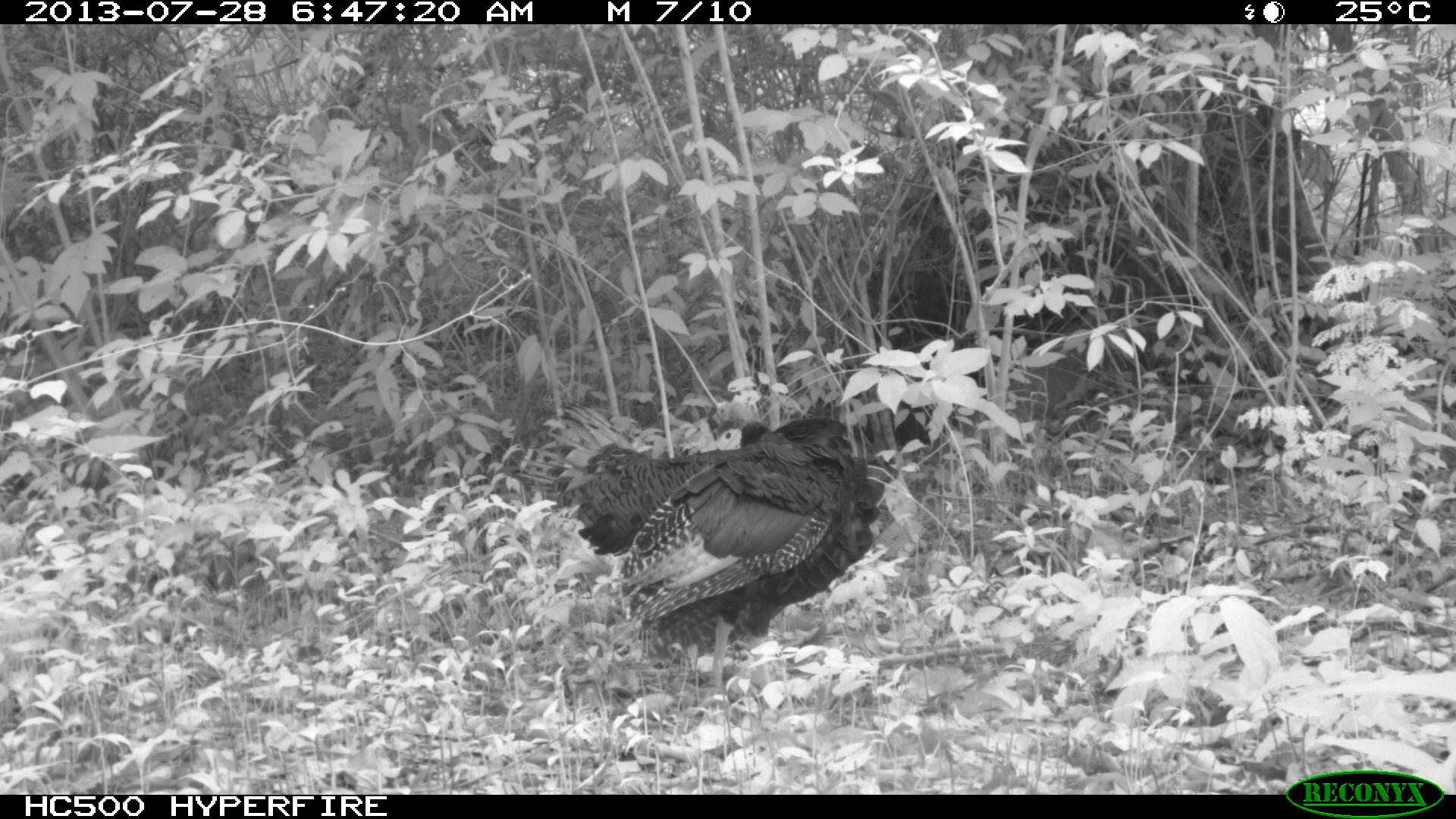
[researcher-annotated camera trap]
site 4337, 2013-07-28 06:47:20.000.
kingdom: Animalia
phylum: Chordata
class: Aves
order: Galliformes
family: Phasianidae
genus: Meleagris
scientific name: Meleagris ocellata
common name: ocellated turkey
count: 1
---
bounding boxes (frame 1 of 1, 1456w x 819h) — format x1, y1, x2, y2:
meleagris ocellata: 550, 412, 887, 709